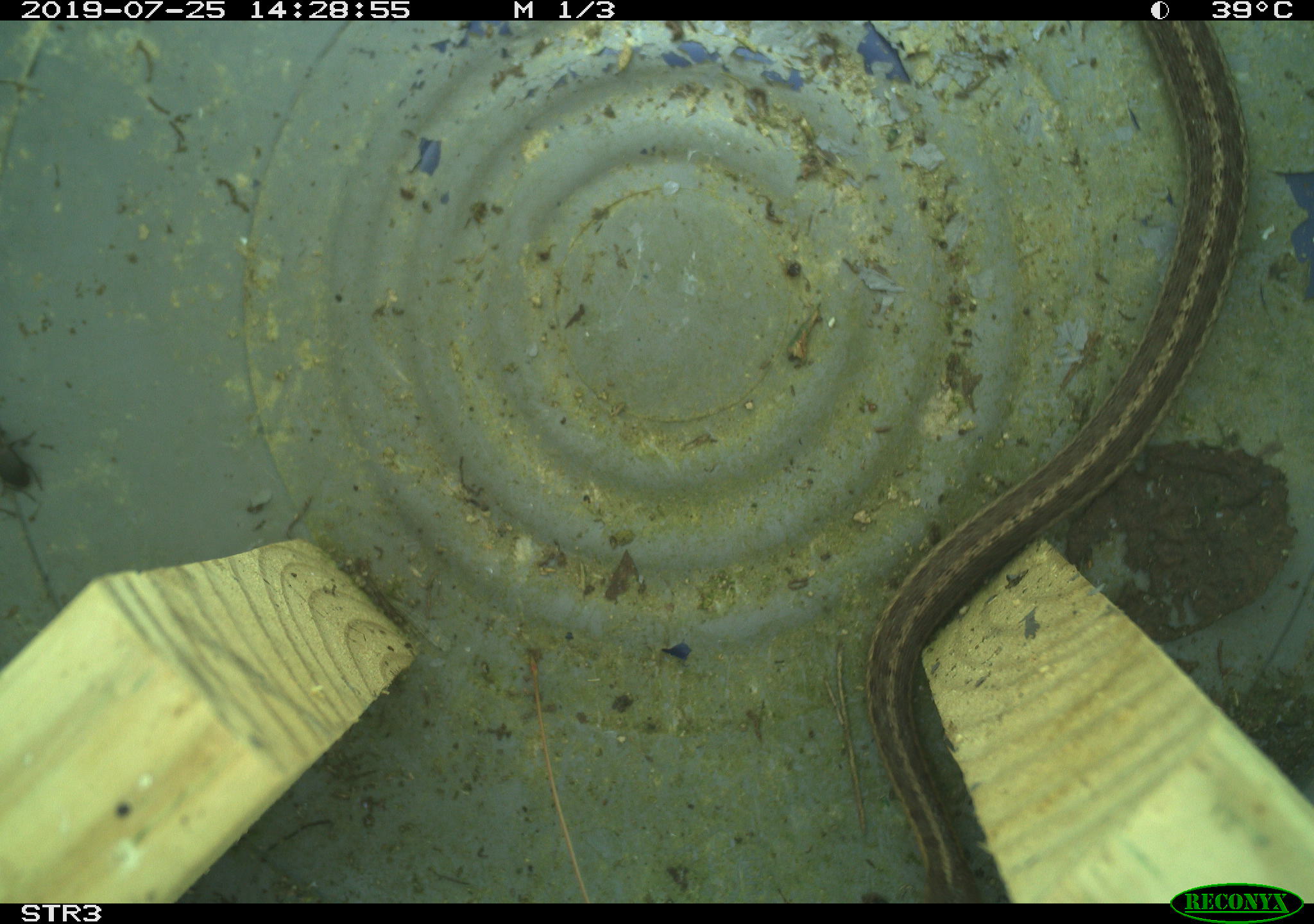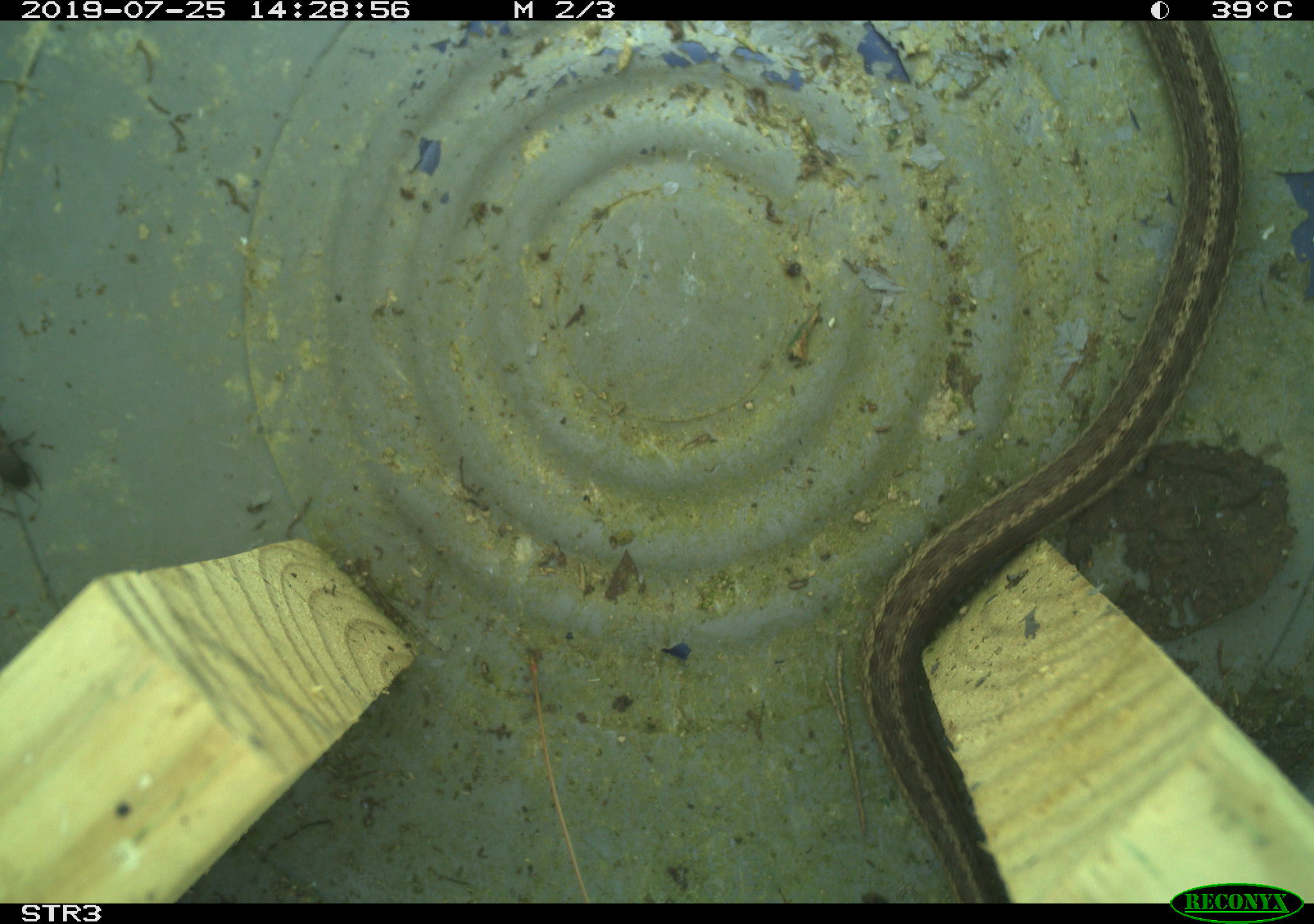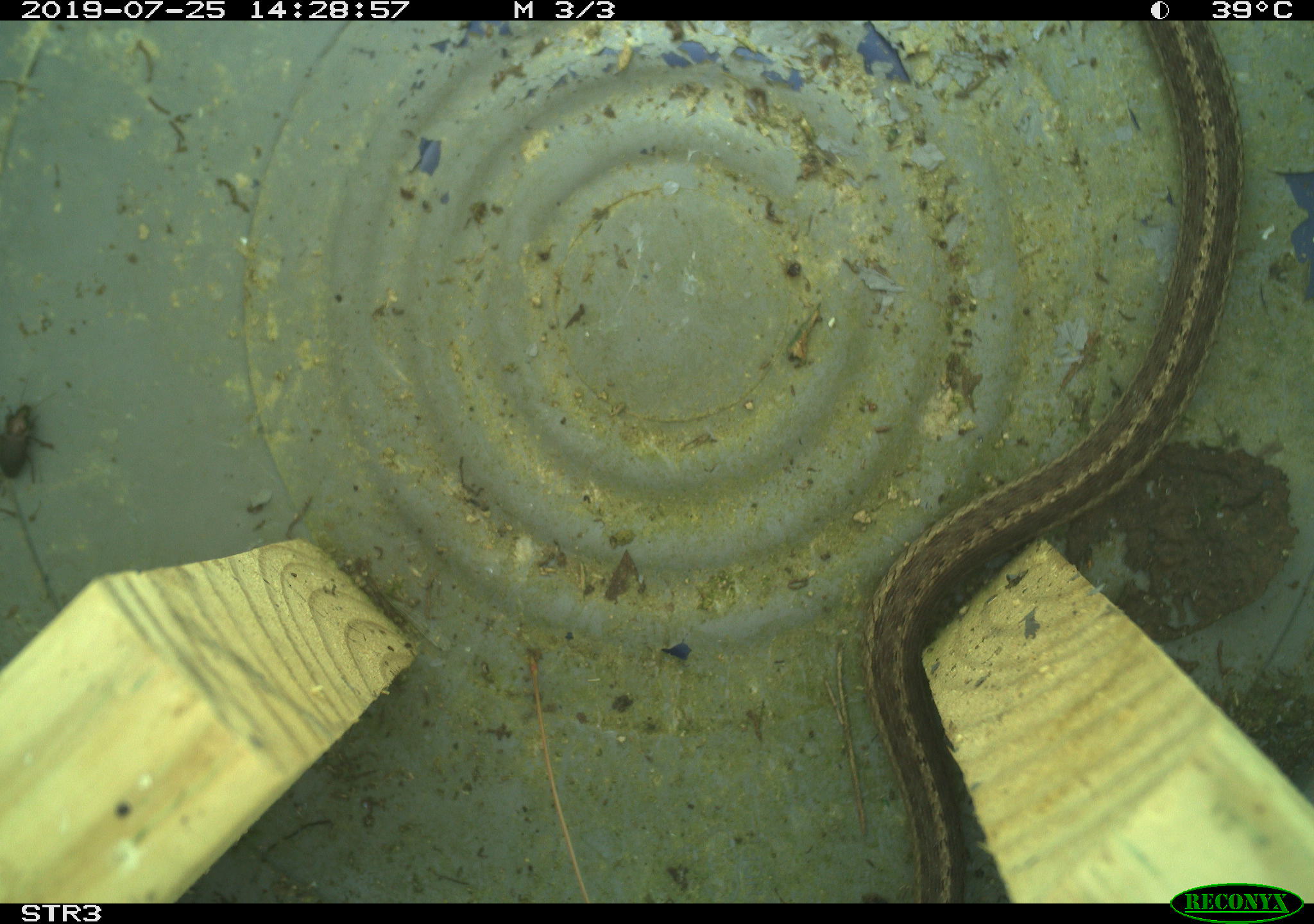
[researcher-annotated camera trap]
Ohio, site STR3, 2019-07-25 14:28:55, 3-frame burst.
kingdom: Animalia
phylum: Chordata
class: Reptilia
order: Squamata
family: Colubridae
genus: Thamnophis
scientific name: Thamnophis sirtalis sirtalis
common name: eastern gartersnake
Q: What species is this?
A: Eastern gartersnake (Thamnophis sirtalis sirtalis).